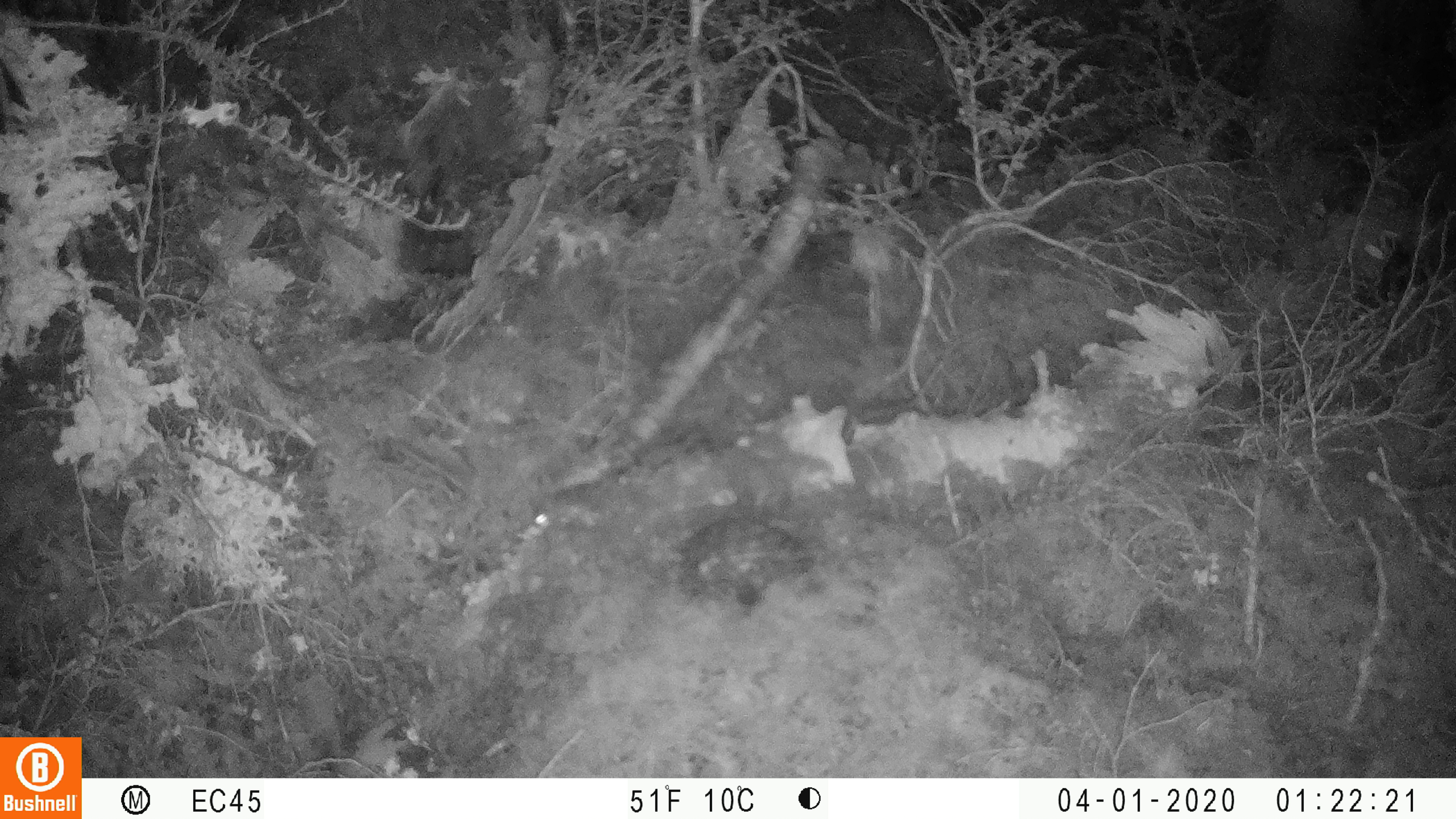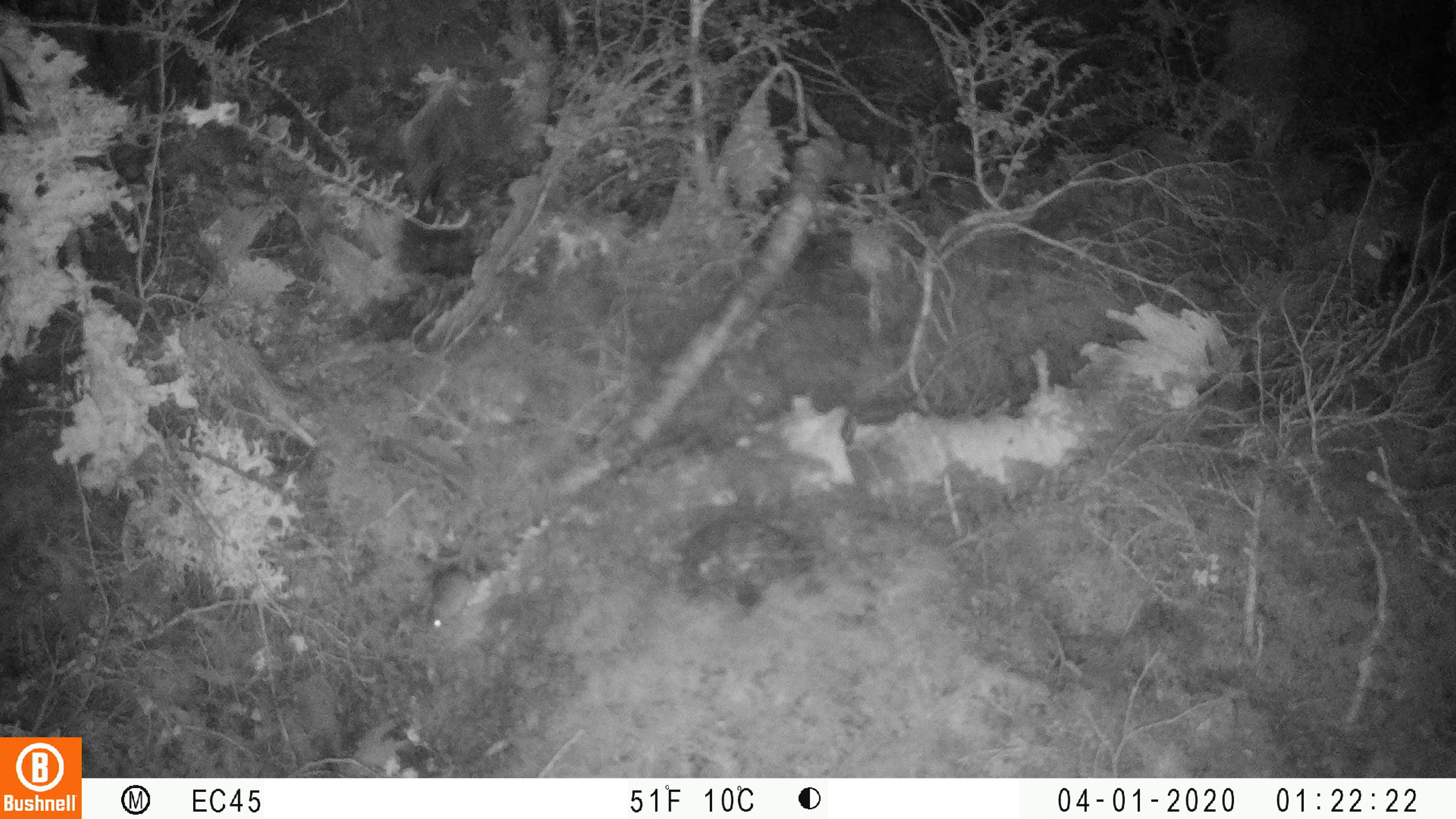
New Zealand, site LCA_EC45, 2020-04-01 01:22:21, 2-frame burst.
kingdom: Animalia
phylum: Chordata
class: Mammalia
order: Rodentia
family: Muridae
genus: Mus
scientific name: Mus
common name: mouse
Mouse (Mus).